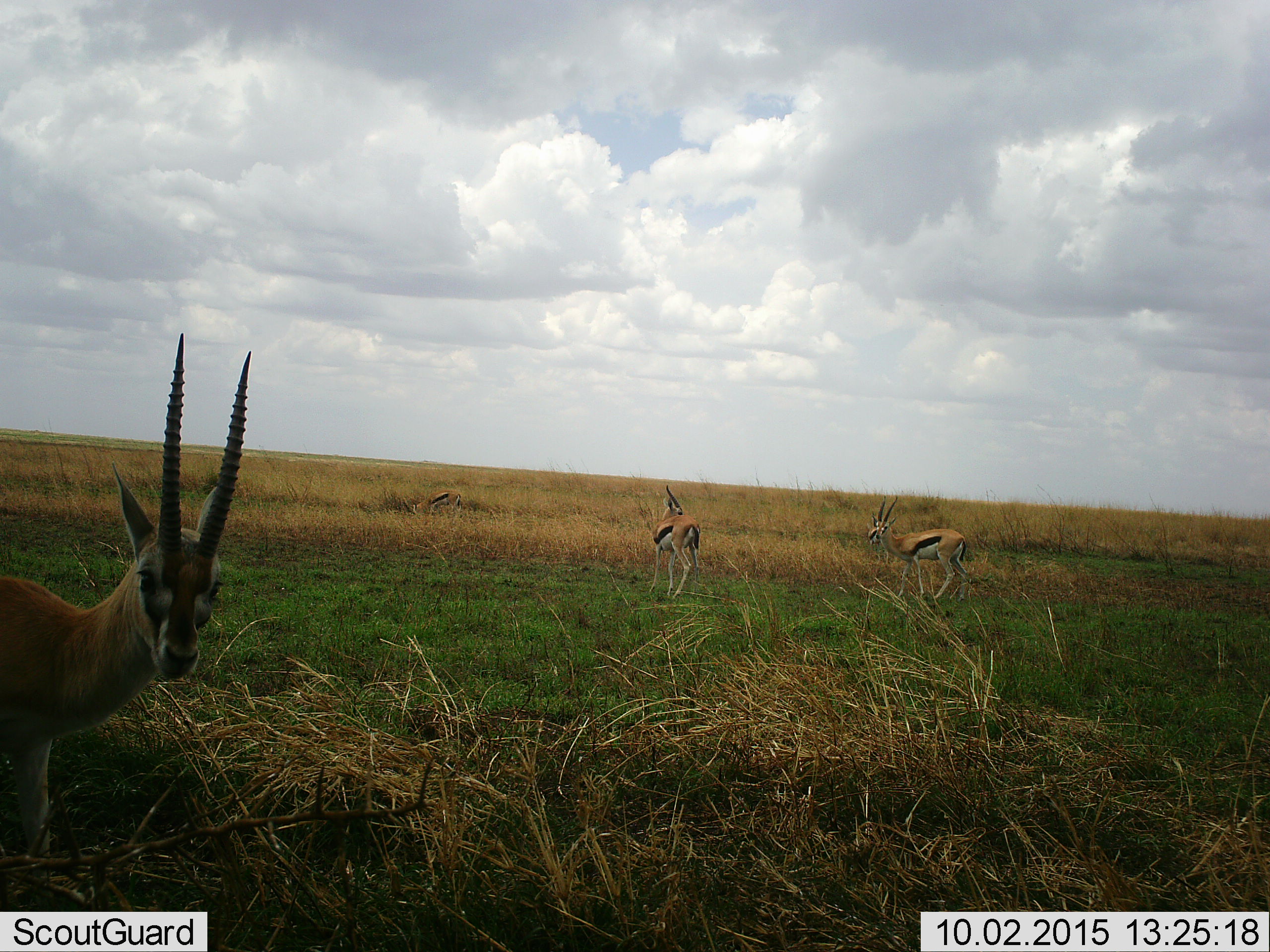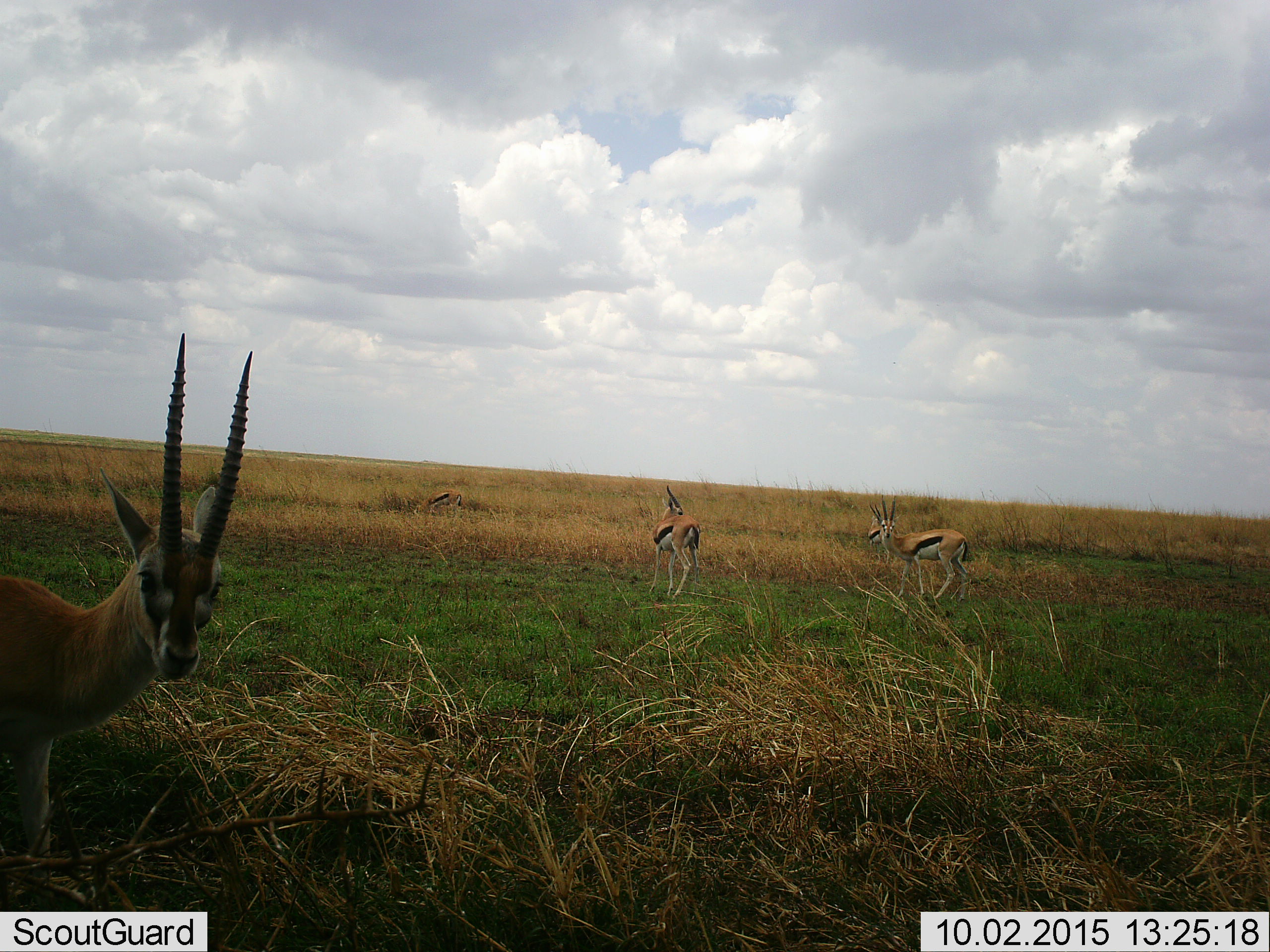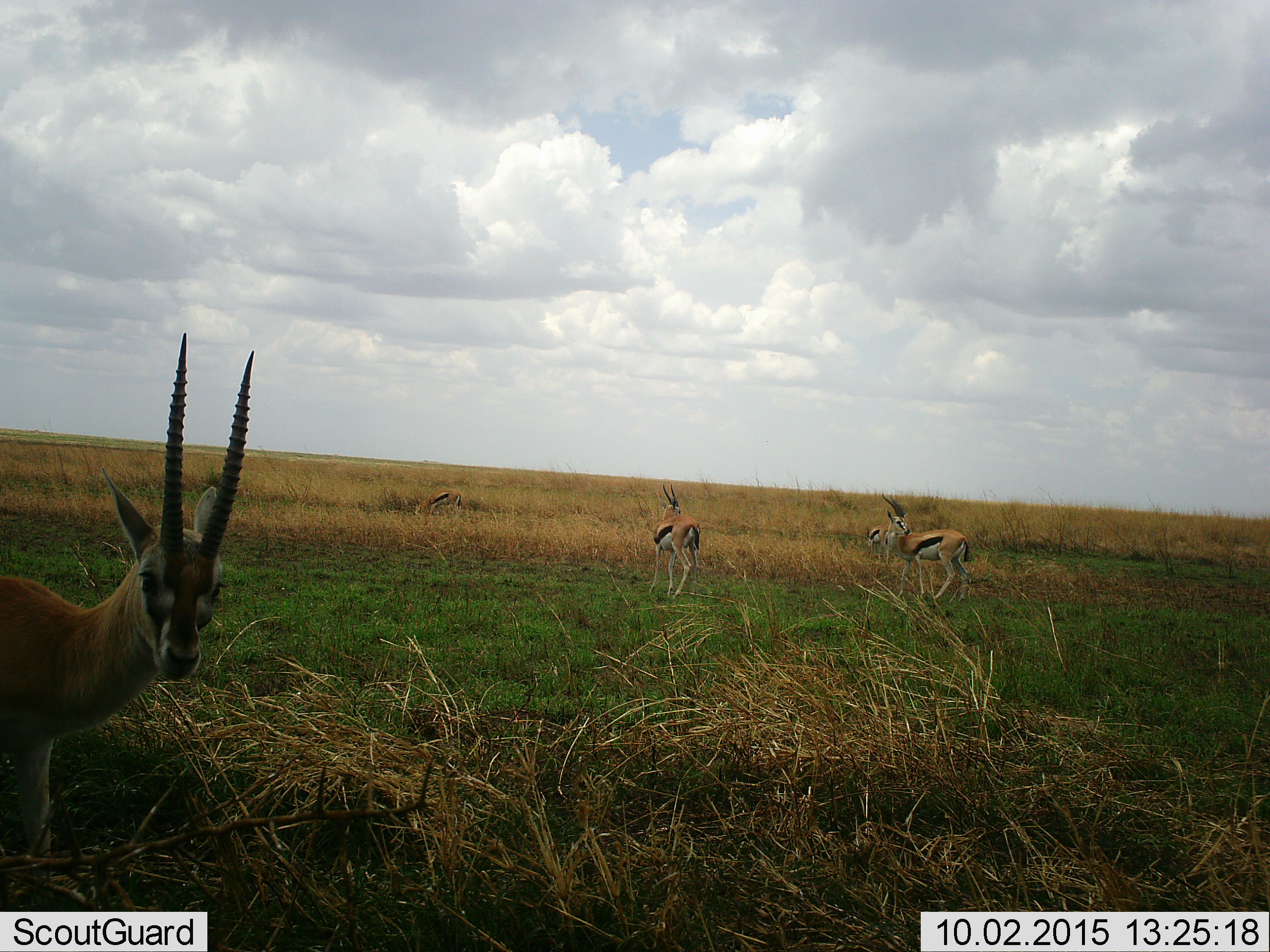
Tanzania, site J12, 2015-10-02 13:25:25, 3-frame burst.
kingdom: Animalia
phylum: Chordata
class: Mammalia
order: Artiodactyla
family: Bovidae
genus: Eudorcas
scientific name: Eudorcas thomsonii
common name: thomson's gazelle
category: gazellethomsons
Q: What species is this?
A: Gazellethomsons (thomson's gazelle) (Eudorcas thomsonii).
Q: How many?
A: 5.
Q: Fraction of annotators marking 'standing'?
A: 88%.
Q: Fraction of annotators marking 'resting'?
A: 0%.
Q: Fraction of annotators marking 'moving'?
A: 12%.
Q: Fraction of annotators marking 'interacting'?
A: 0%.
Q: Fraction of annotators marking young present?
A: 0%.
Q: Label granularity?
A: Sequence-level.